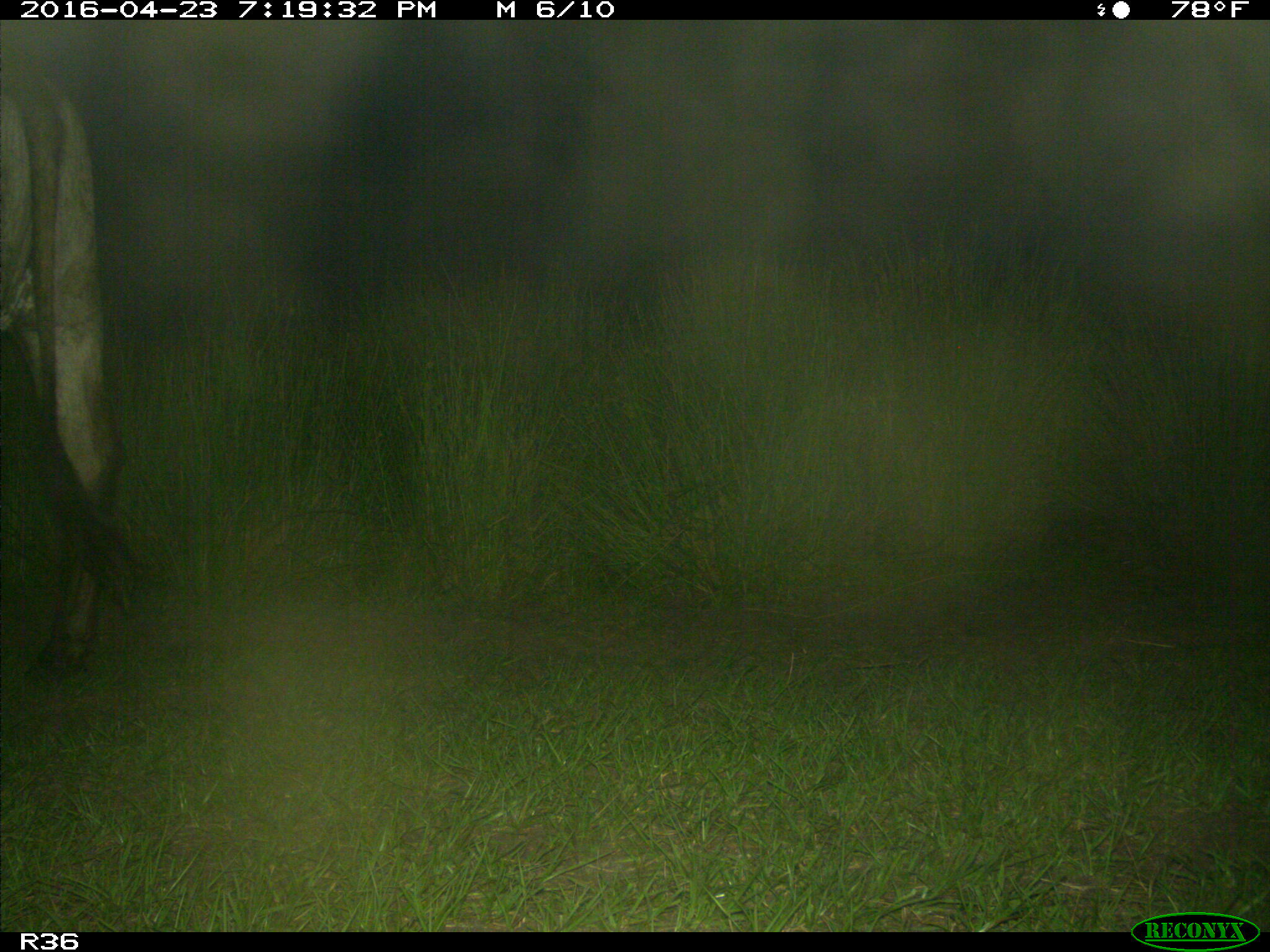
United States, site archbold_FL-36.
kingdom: Animalia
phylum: Chordata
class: Mammalia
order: Artiodactyla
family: Bovidae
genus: Bos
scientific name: Bos taurus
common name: domestic cow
Bos taurus (domestic cow).